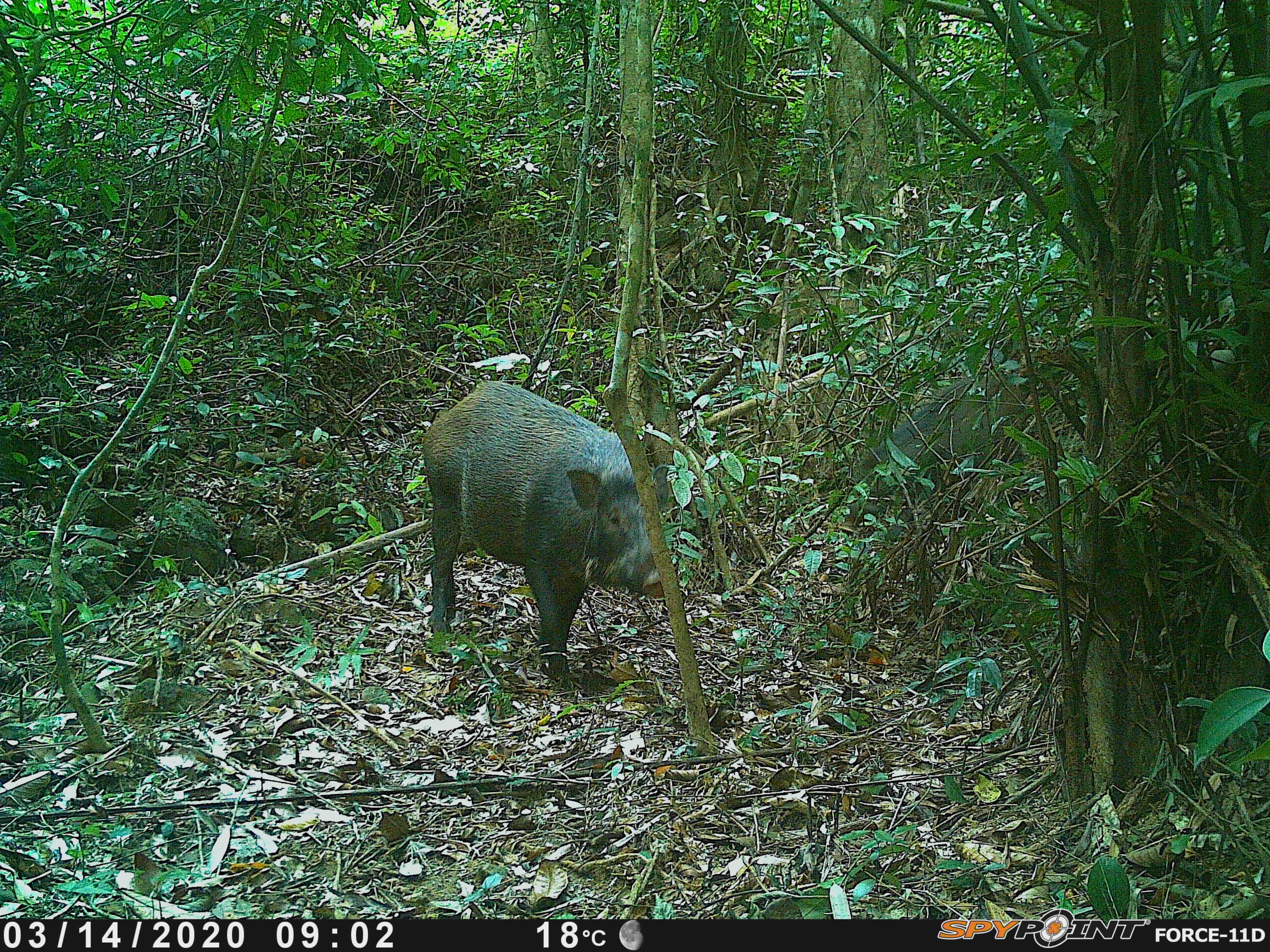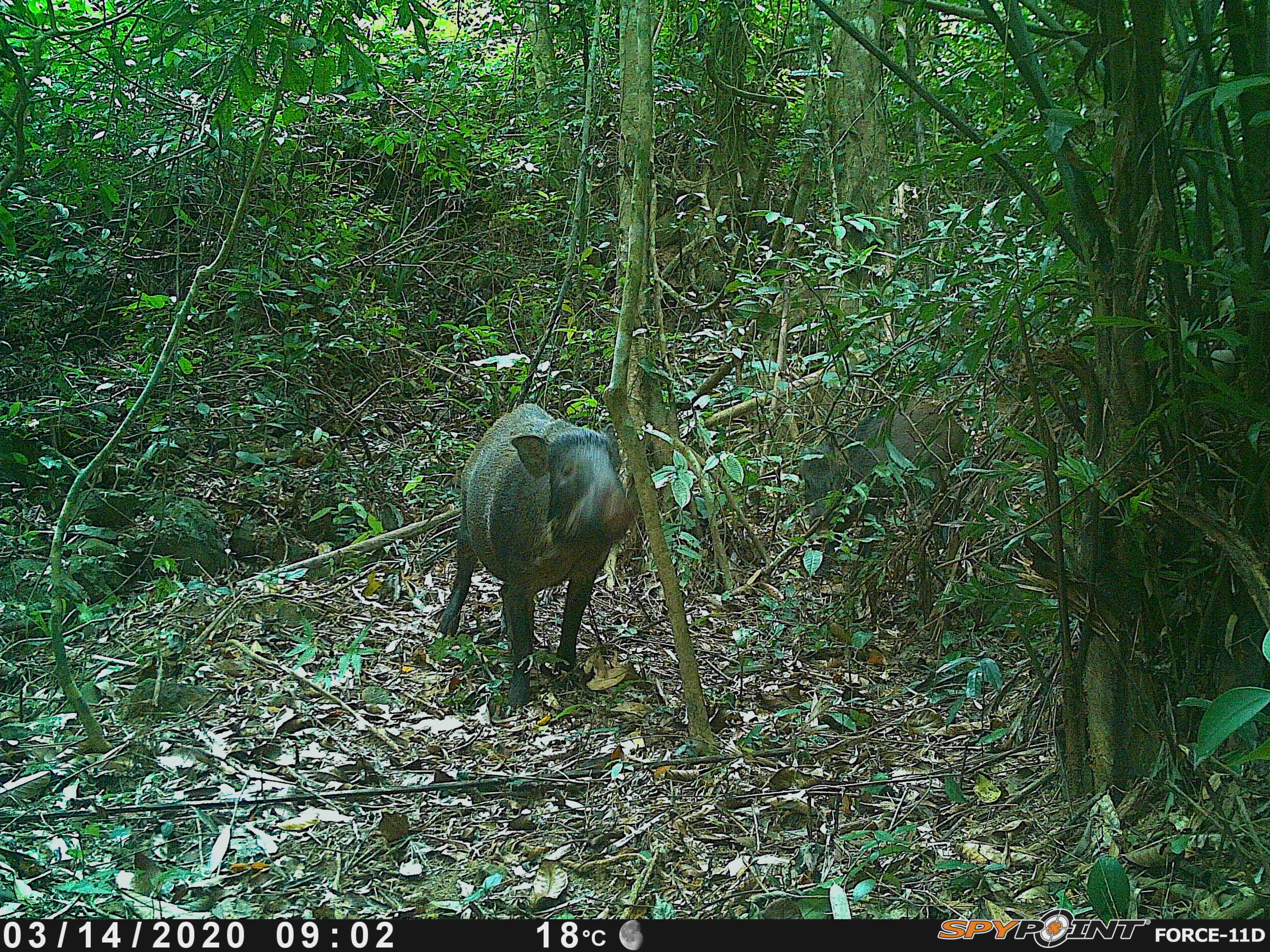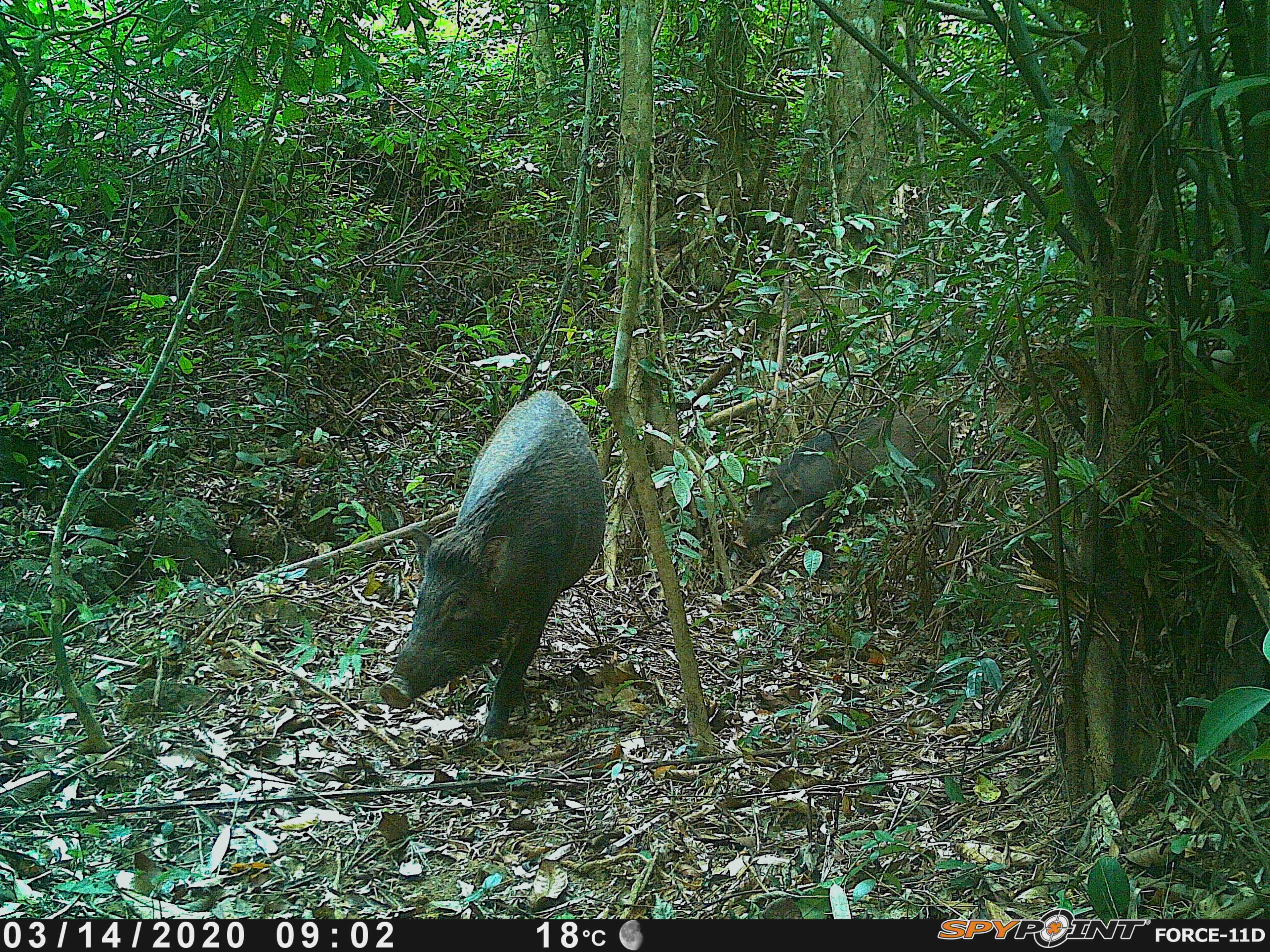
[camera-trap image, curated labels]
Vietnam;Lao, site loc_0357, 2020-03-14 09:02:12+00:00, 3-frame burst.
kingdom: Animalia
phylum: Chordata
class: Mammalia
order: Artiodactyla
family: Suidae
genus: Sus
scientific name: Sus scrofa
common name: eurasian wild pig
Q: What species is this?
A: Eurasian wild pig (Sus scrofa).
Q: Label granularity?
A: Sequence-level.